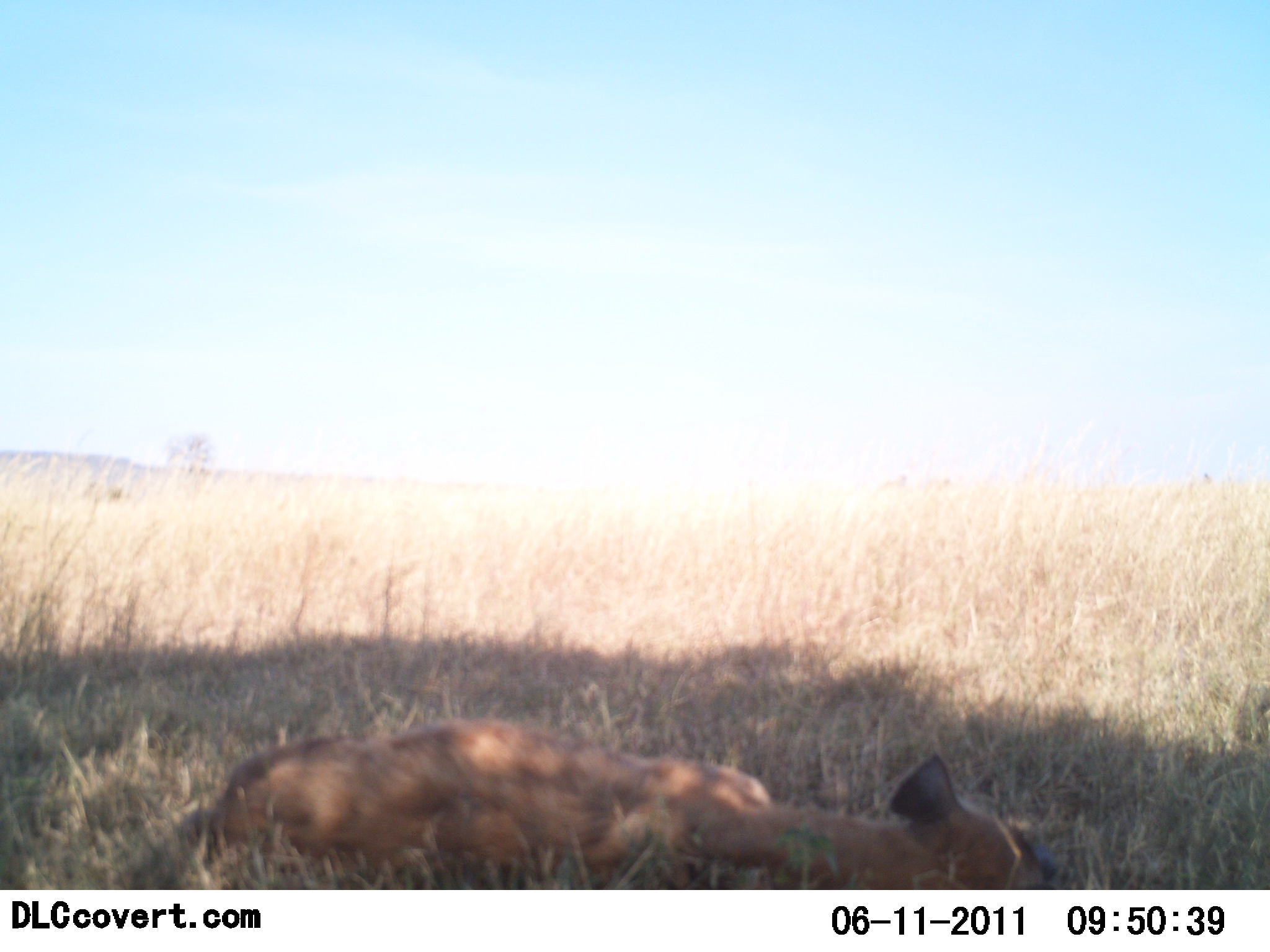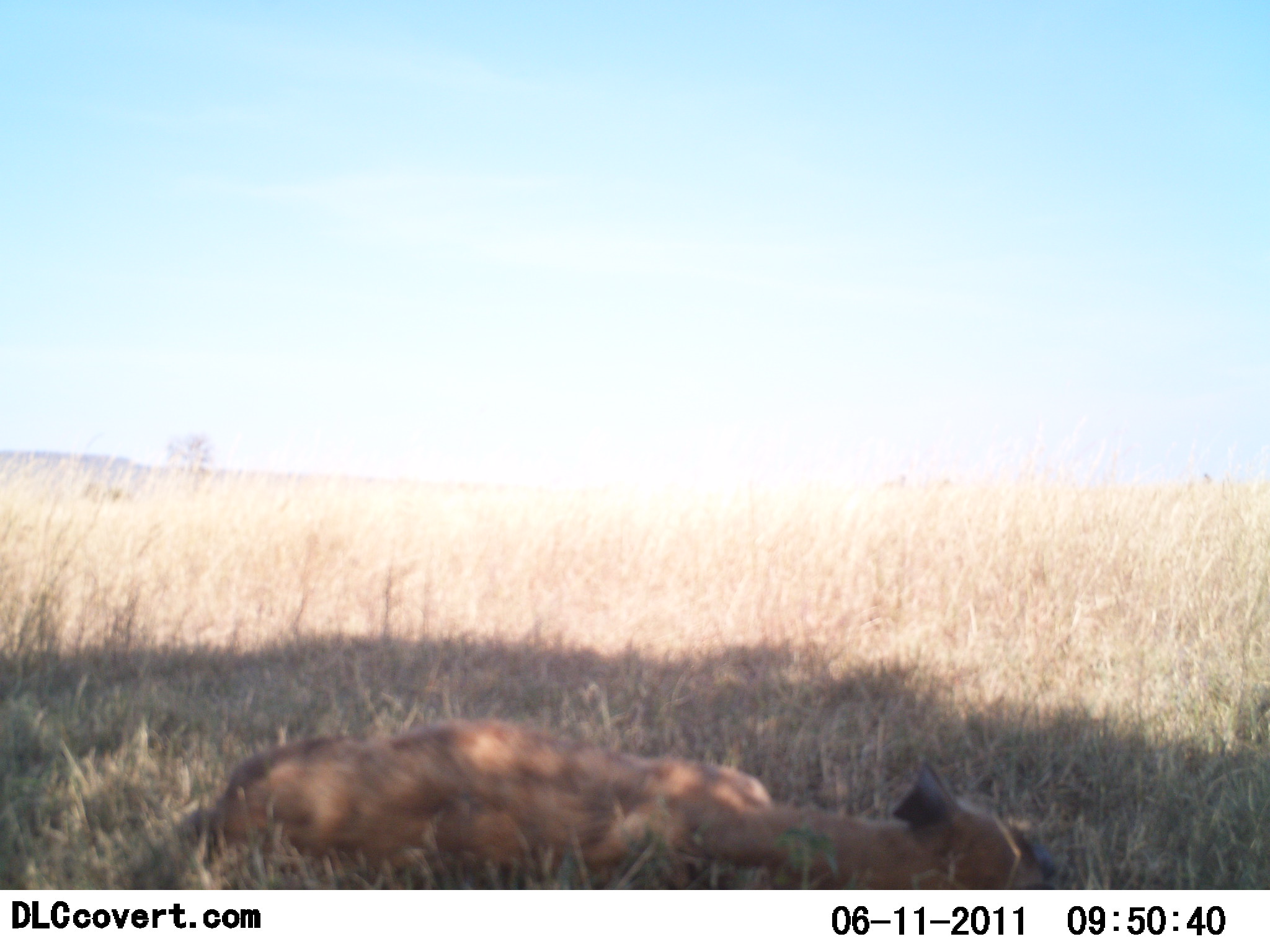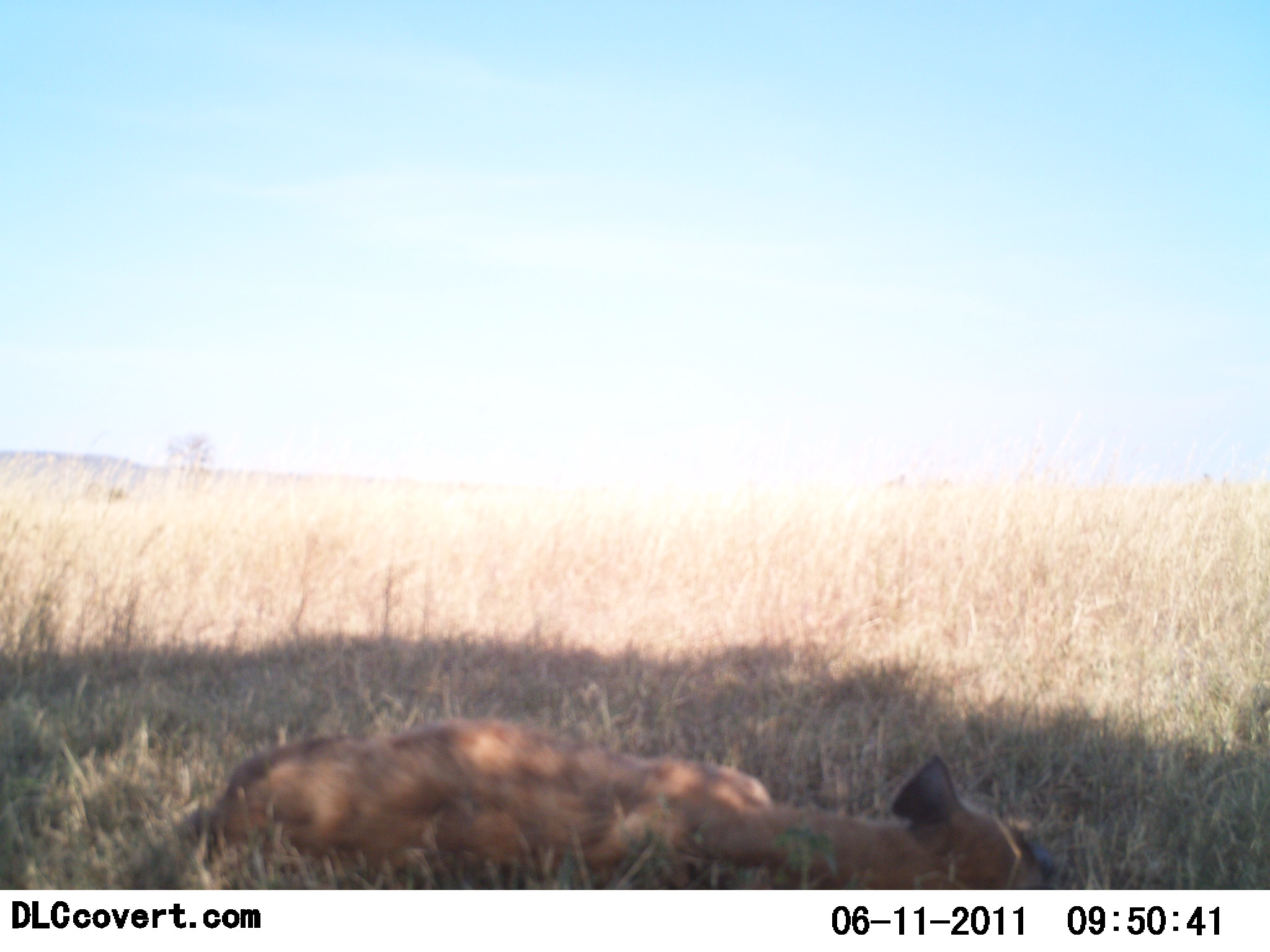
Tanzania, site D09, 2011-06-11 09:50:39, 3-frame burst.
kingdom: Animalia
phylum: Chordata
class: Mammalia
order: Carnivora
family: Hyaenidae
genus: Crocuta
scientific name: Crocuta crocuta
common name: spotted hyena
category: hyenaspotted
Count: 1.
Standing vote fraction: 0%.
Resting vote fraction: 100%.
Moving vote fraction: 0%.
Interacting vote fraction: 0%.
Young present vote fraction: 0%.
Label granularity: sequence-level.